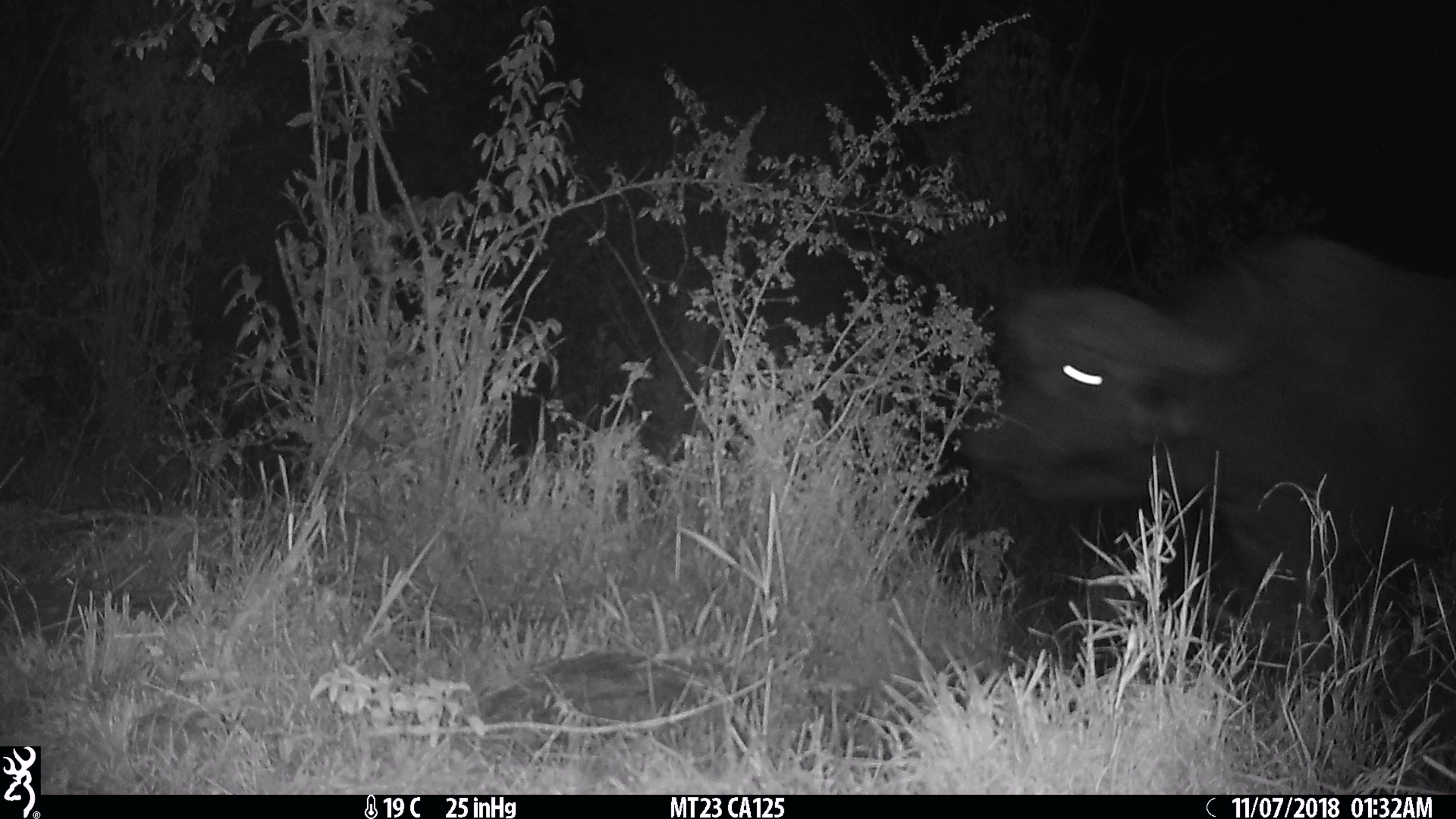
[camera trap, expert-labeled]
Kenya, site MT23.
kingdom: Animalia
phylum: Chordata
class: Mammalia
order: Artiodactyla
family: Bovidae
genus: Syncerus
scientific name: Syncerus caffer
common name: buffalo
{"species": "buffalo (Syncerus caffer)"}